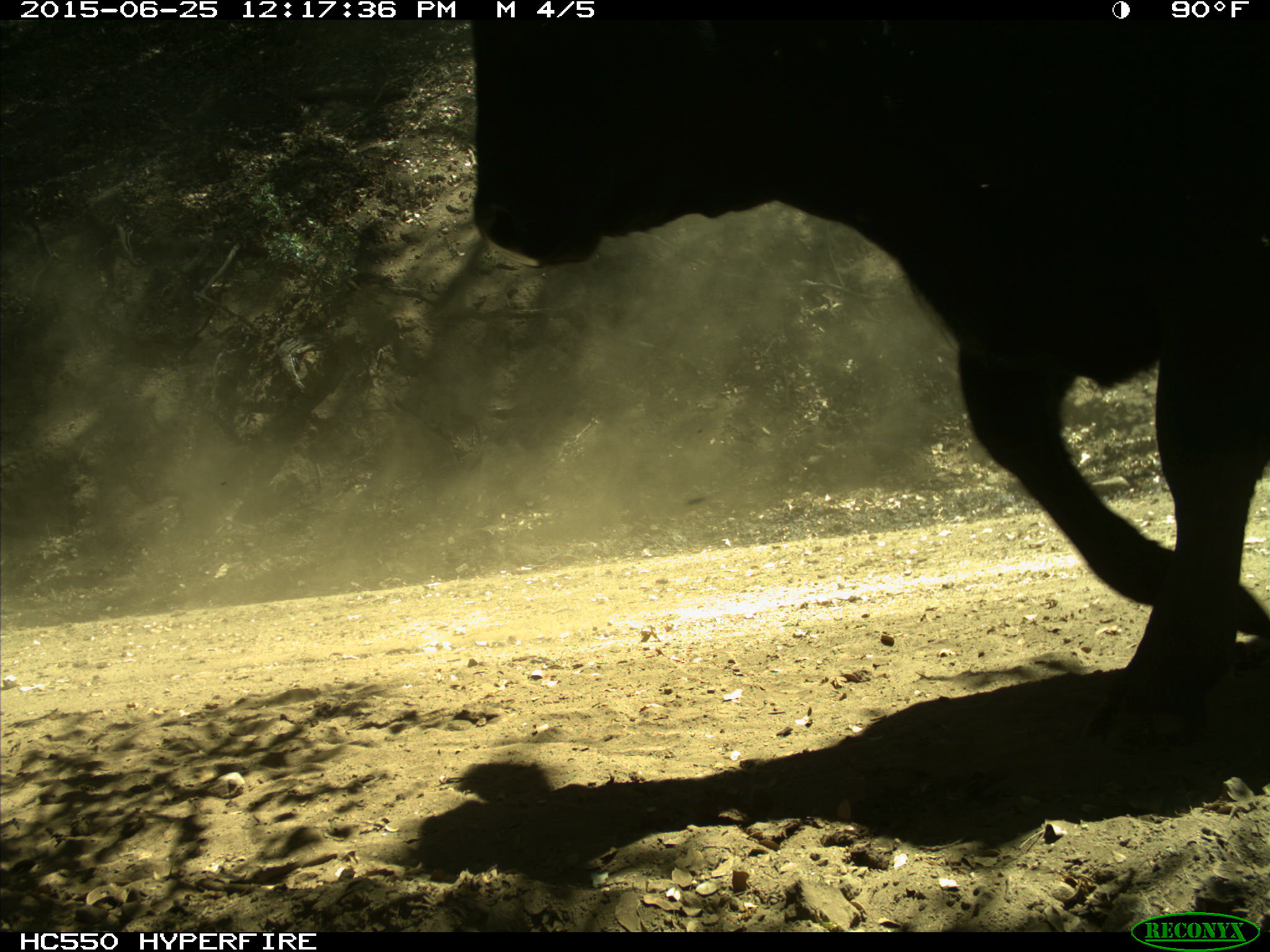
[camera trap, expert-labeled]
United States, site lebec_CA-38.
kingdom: Animalia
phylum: Chordata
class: Mammalia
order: Artiodactyla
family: Bovidae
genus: Bos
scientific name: Bos taurus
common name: domestic cow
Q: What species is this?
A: Bos taurus (domestic cow).